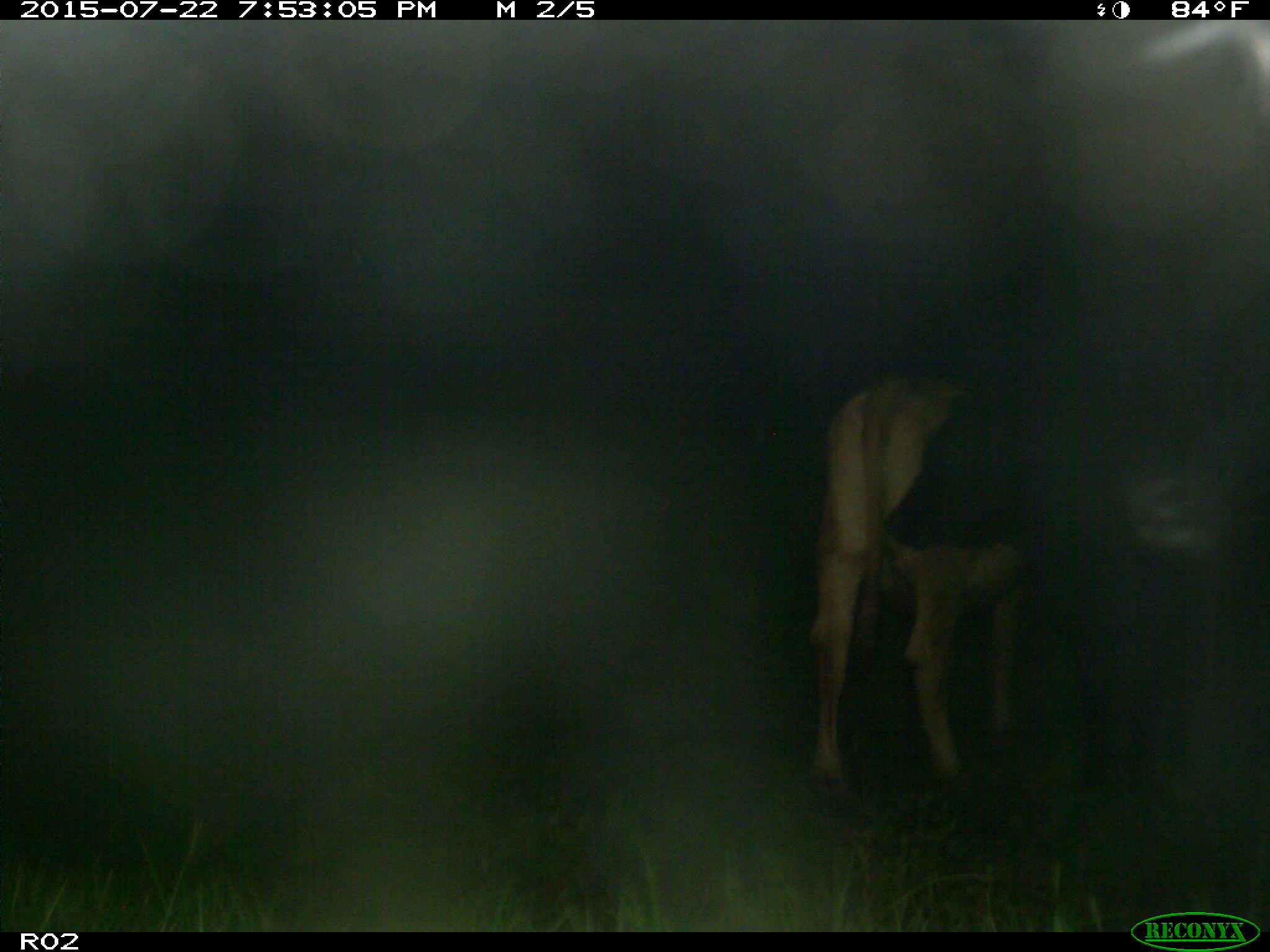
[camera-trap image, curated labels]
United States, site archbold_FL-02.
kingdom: Animalia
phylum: Chordata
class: Mammalia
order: Artiodactyla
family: Bovidae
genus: Bos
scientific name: Bos taurus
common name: domestic cow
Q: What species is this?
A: Bos taurus (domestic cow).